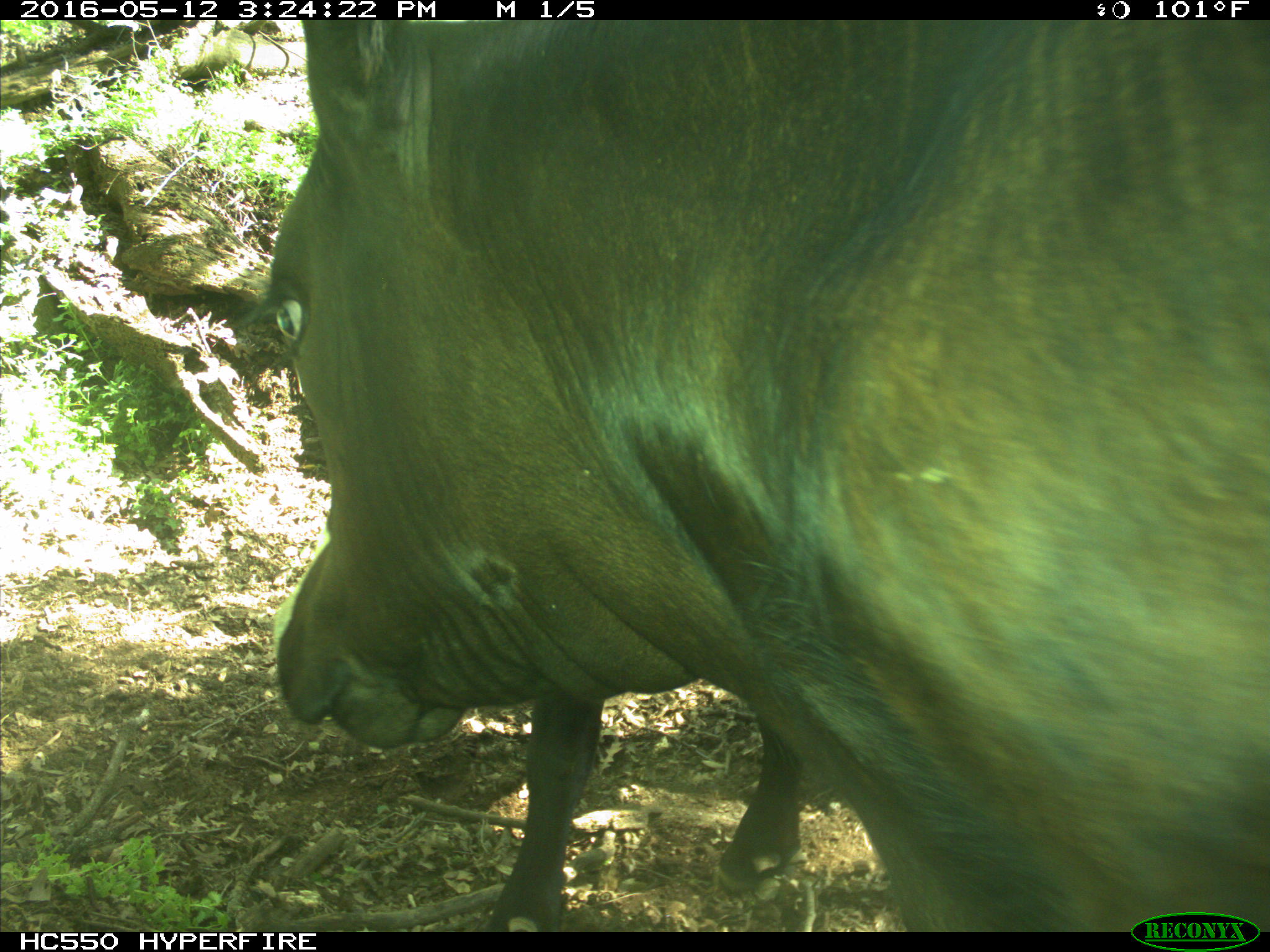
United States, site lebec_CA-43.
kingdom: Animalia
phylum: Chordata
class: Mammalia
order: Artiodactyla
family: Bovidae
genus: Bos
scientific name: Bos taurus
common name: domestic cow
Bos taurus (domestic cow).